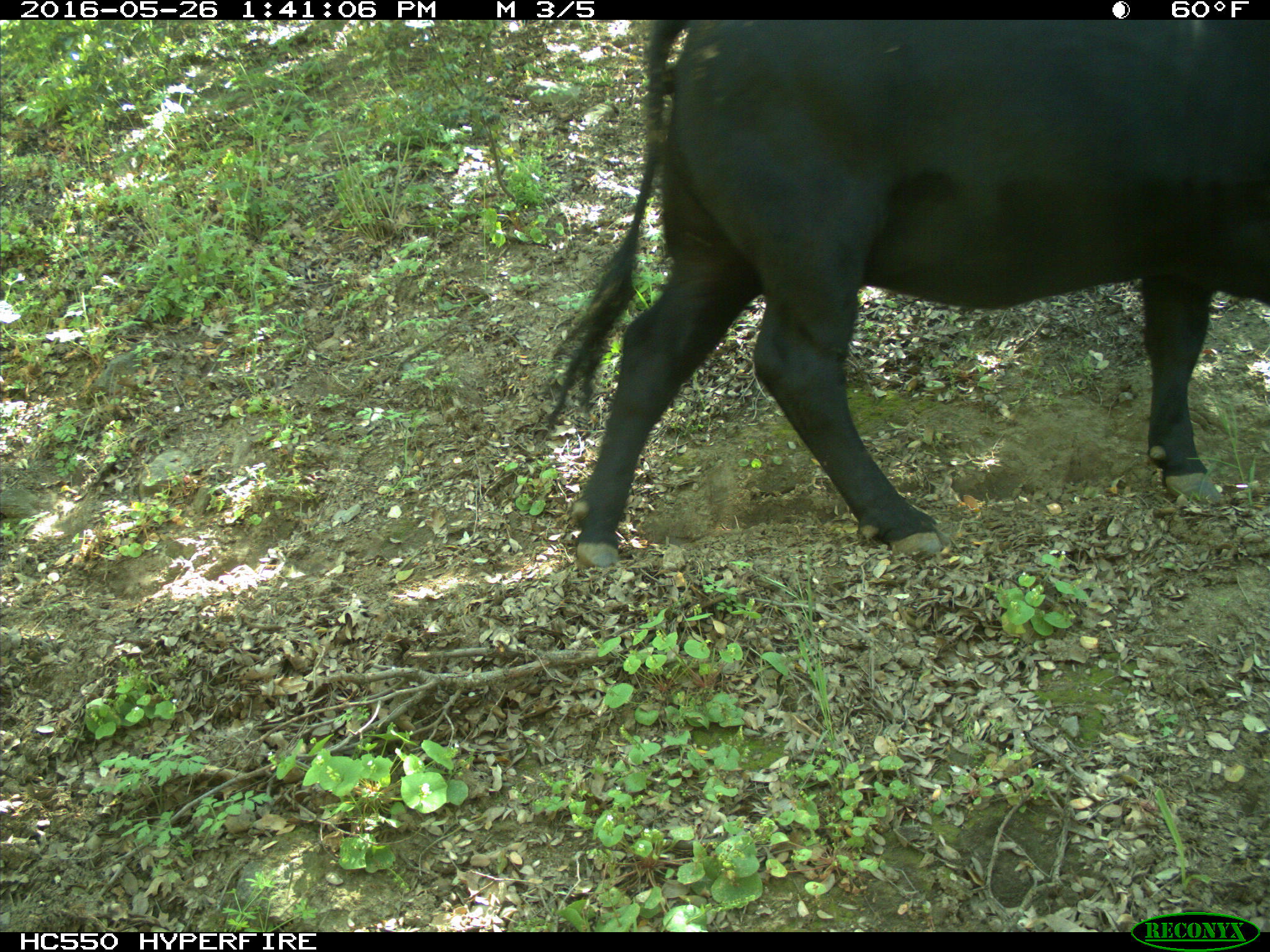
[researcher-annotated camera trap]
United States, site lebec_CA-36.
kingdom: Animalia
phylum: Chordata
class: Mammalia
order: Artiodactyla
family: Bovidae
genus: Bos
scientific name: Bos taurus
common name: domestic cow